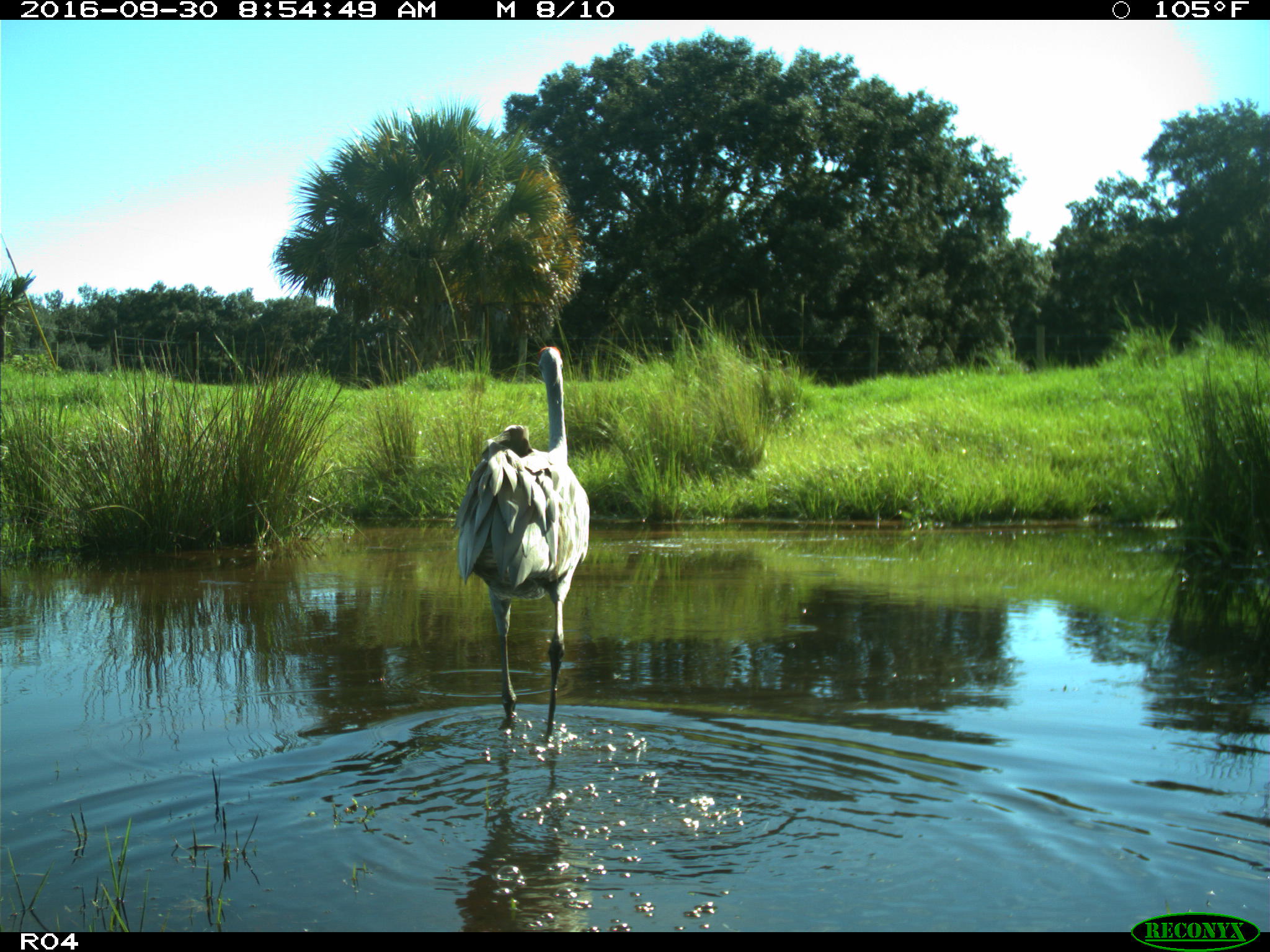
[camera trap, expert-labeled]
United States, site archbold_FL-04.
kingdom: Animalia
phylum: Chordata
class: Aves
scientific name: Aves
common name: birds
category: unidentified bird